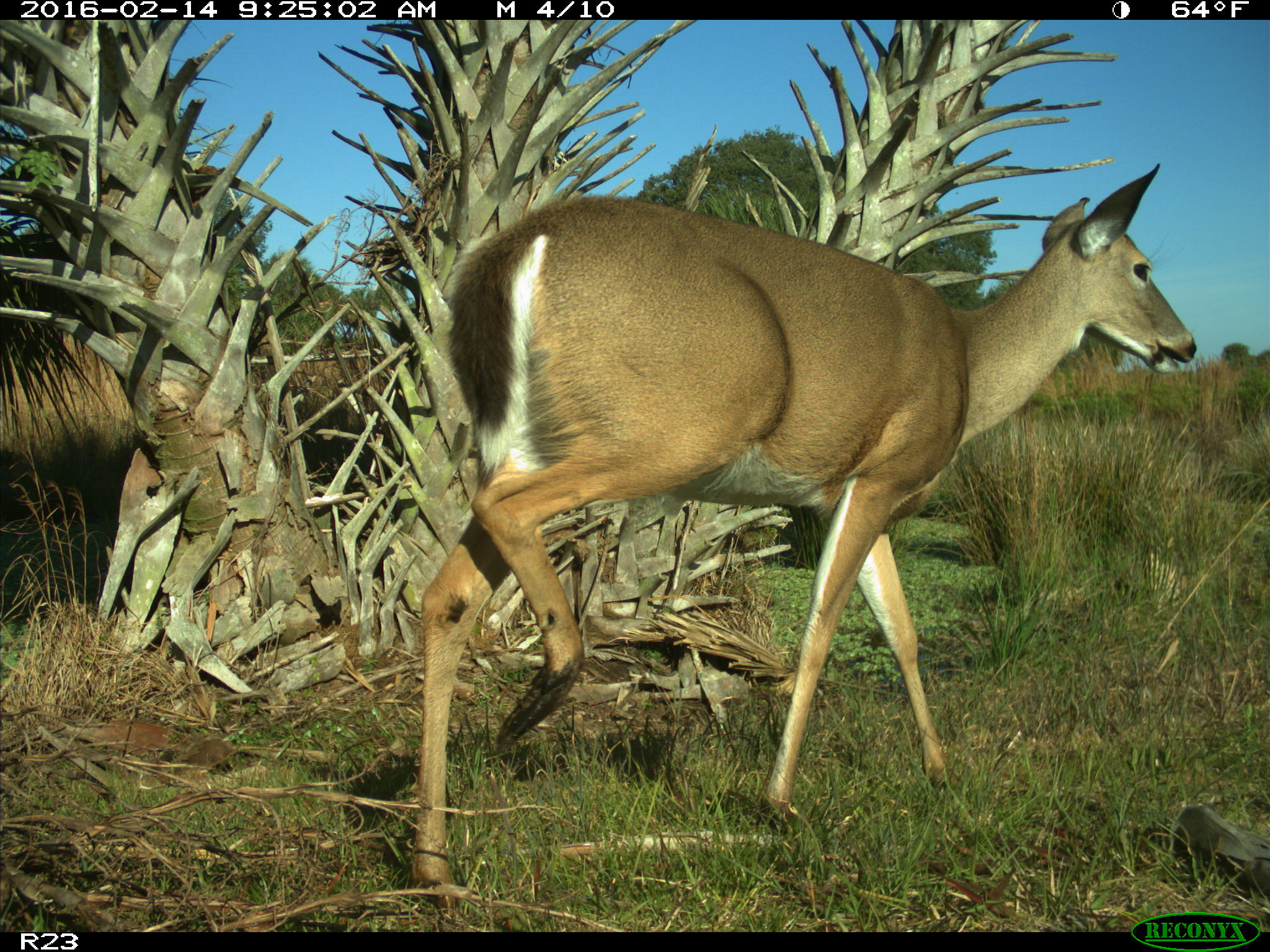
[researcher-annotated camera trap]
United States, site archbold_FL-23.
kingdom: Animalia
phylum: Chordata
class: Mammalia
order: Artiodactyla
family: Cervidae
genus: Odocoileus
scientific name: Odocoileus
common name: deer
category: unidentified deer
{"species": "unidentified deer (deer) (Odocoileus)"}